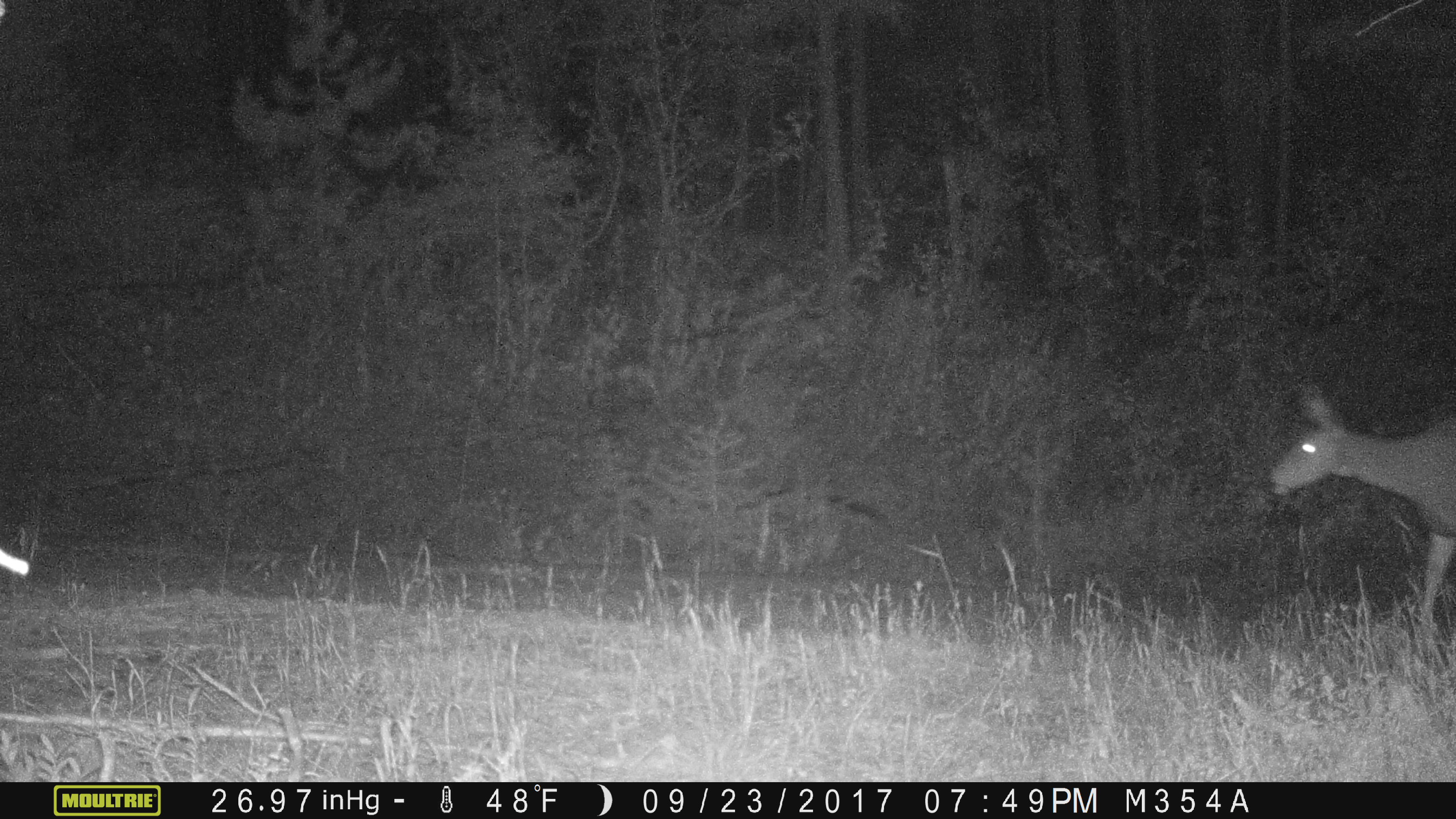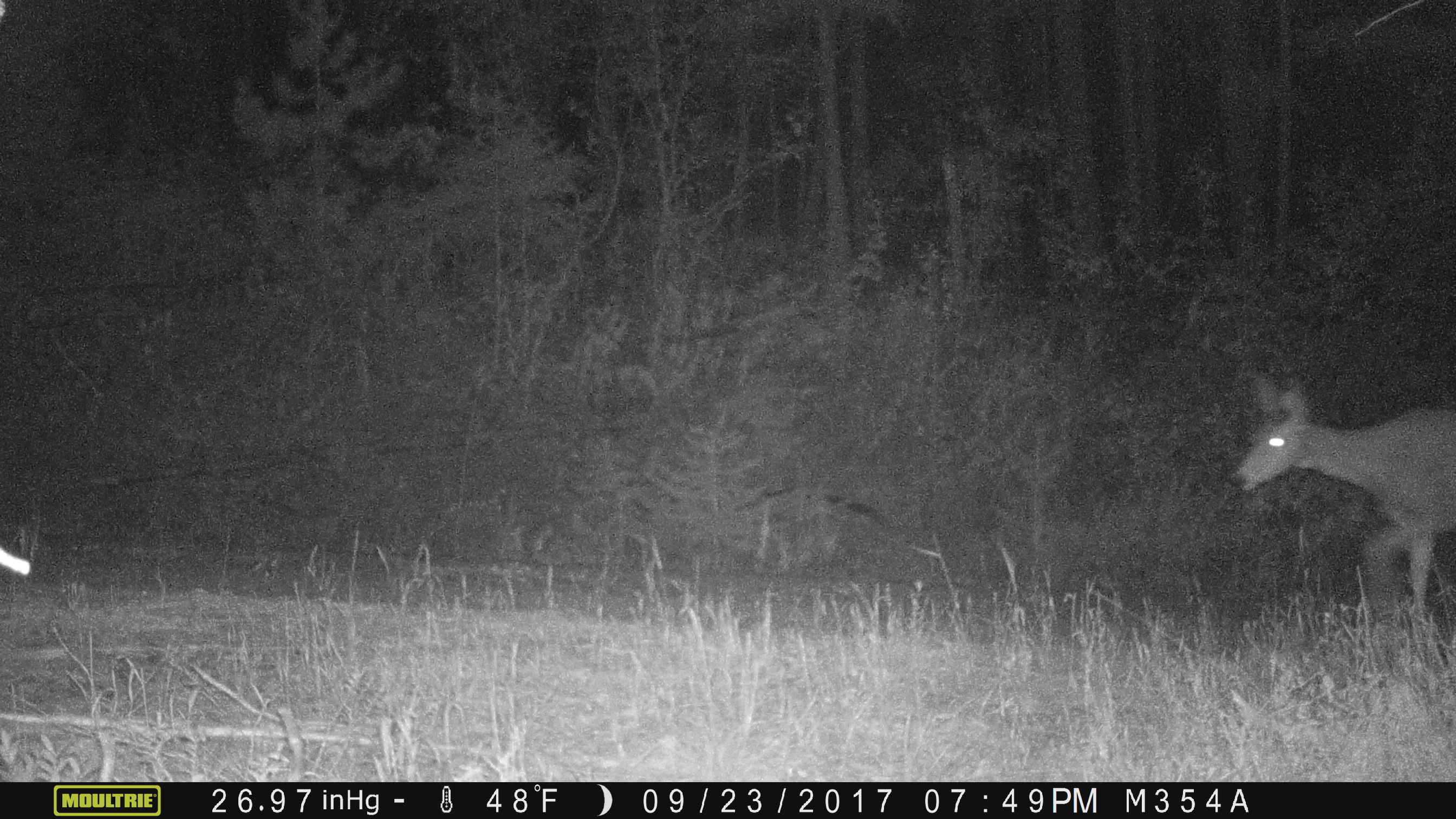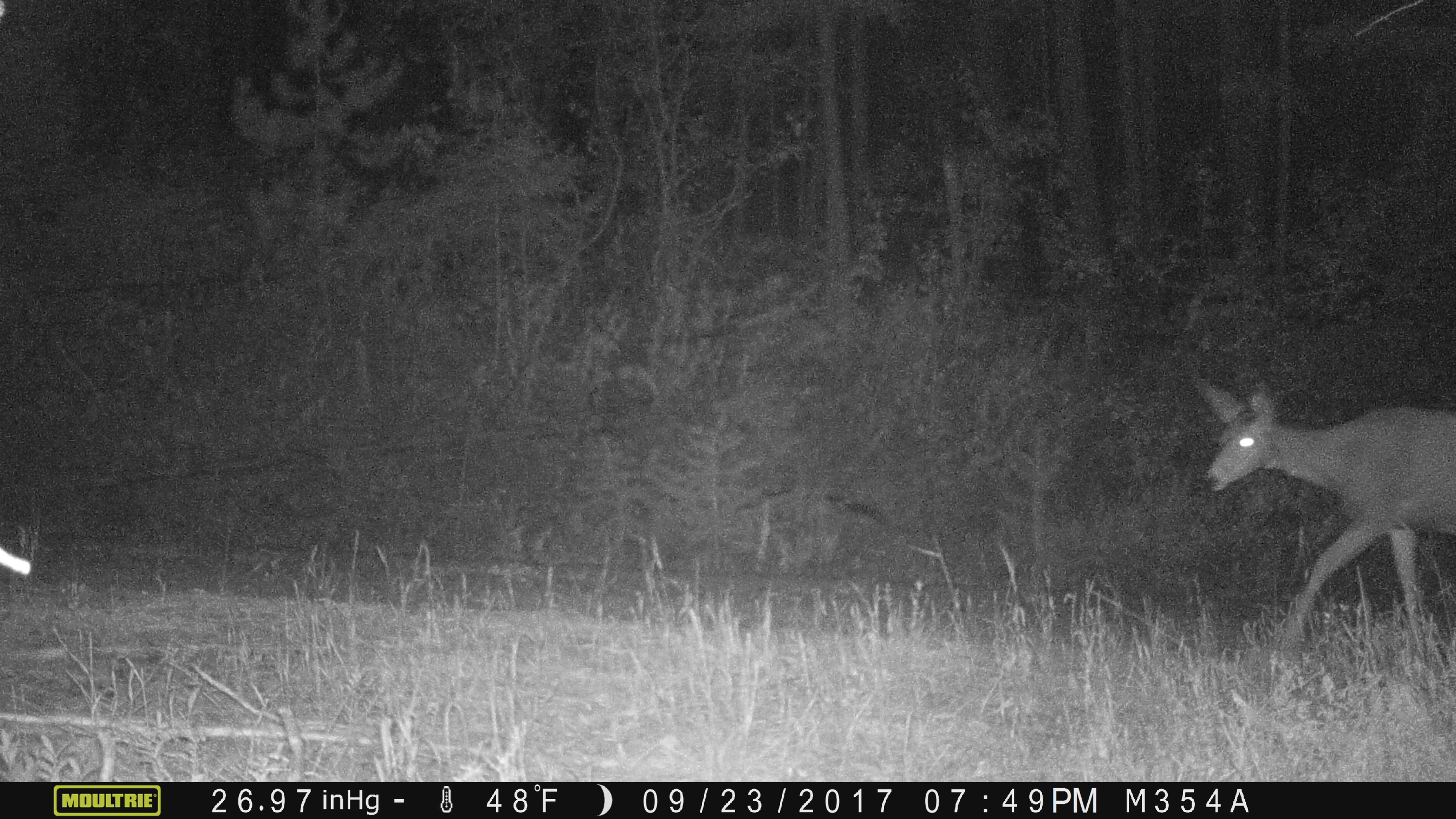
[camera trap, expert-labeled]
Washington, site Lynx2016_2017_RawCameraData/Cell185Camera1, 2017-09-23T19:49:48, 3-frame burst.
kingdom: Animalia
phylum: Chordata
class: Mammalia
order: Artiodactyla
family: Cervidae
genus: Odocoileus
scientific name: Odocoileus hemionus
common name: mule deer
Odocoileus hemionus (mule deer). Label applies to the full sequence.